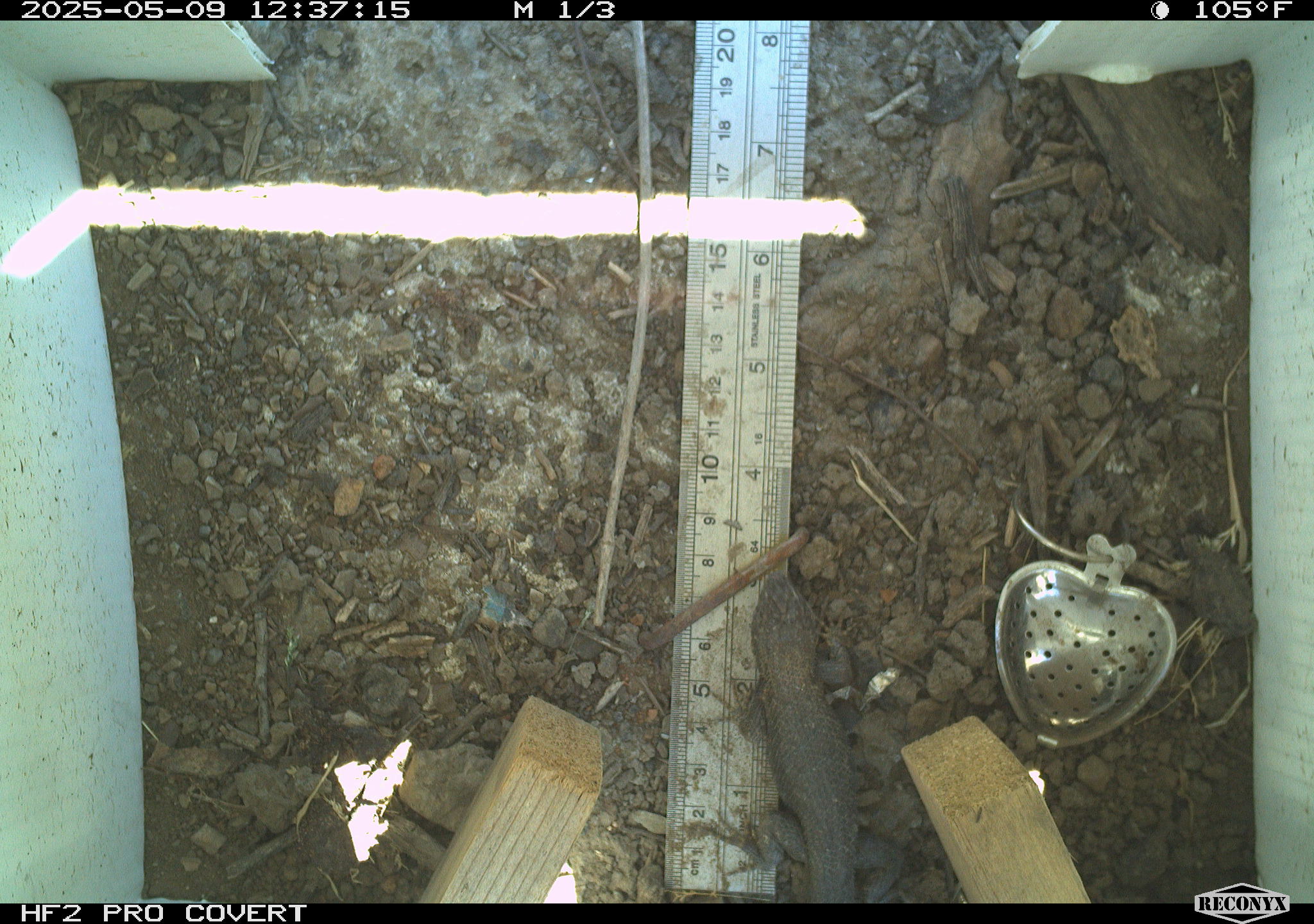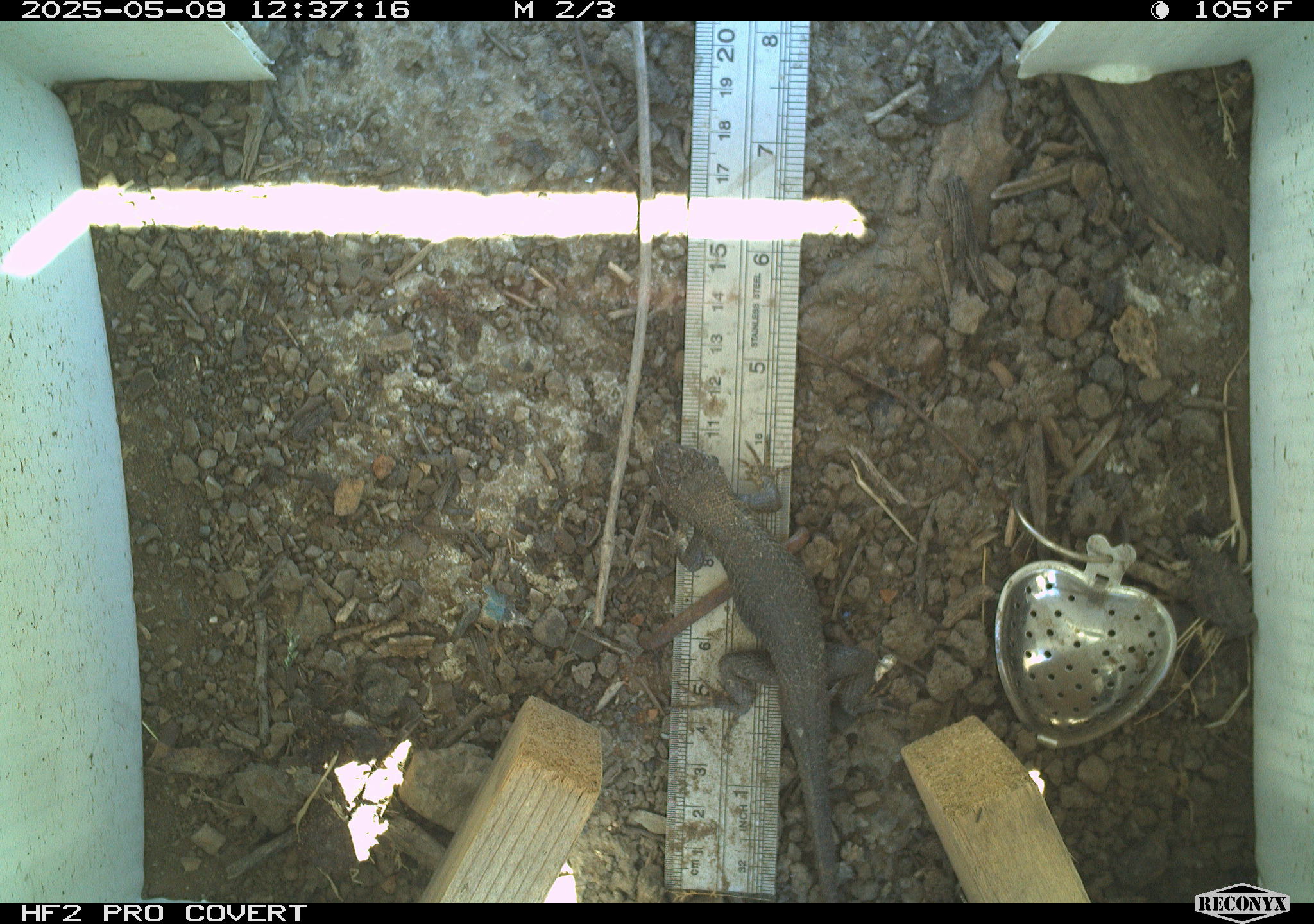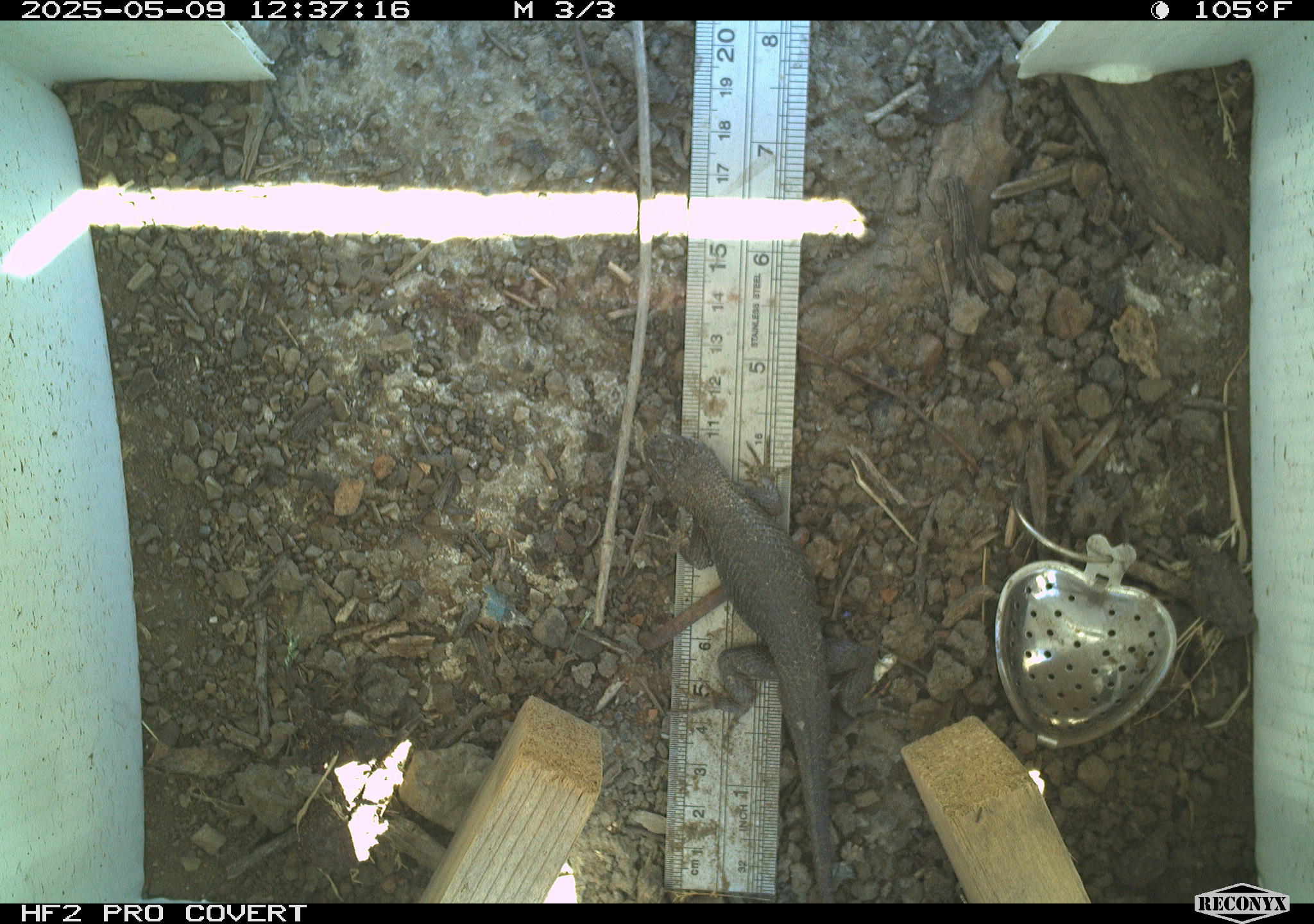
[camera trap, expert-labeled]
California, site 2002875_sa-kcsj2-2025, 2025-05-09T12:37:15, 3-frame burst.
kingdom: Animalia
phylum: Chordata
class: Reptilia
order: Squamata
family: Phrynosomatidae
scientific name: Phrynosomatidae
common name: north american spiny lizards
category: sceloporus/uta species